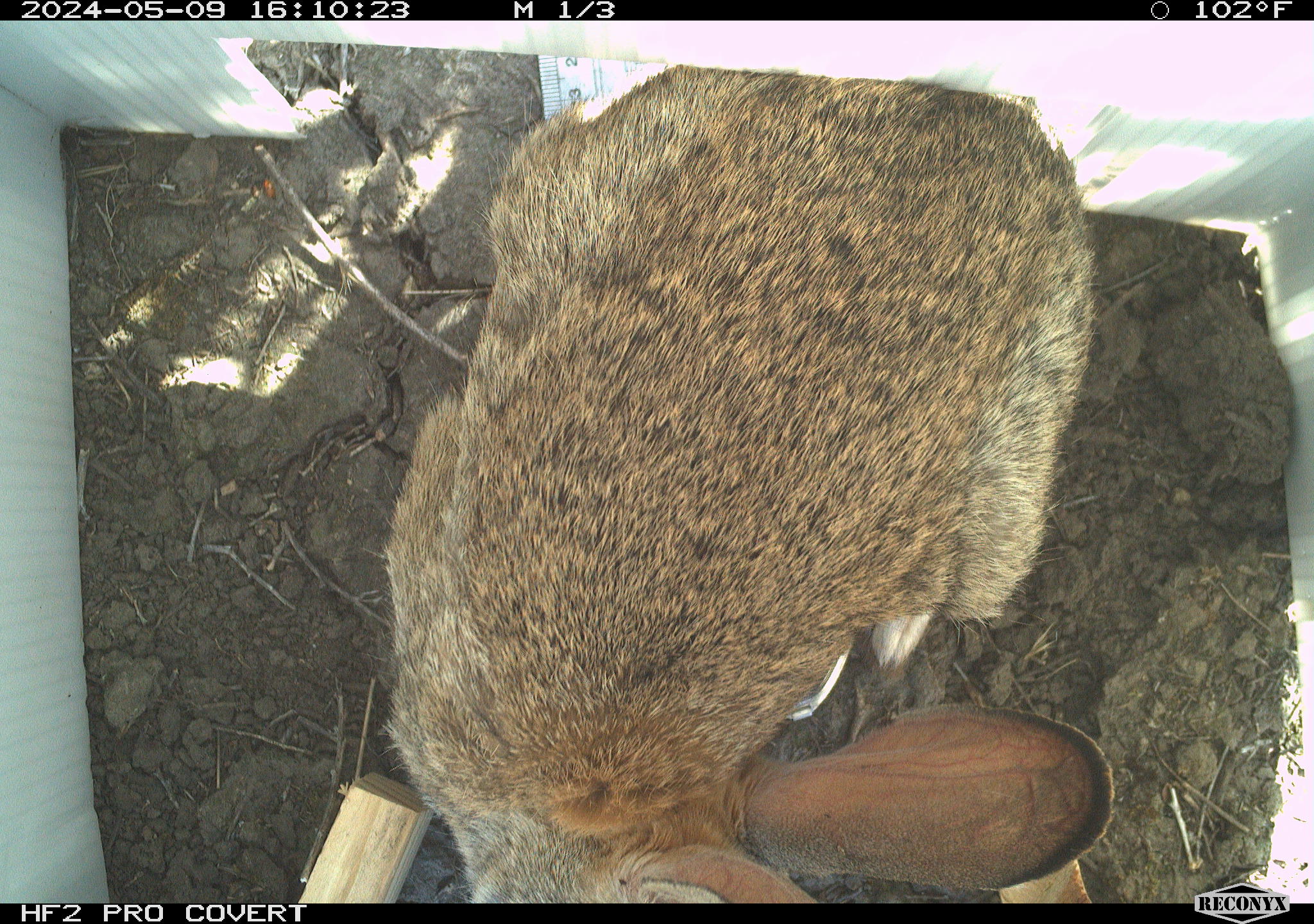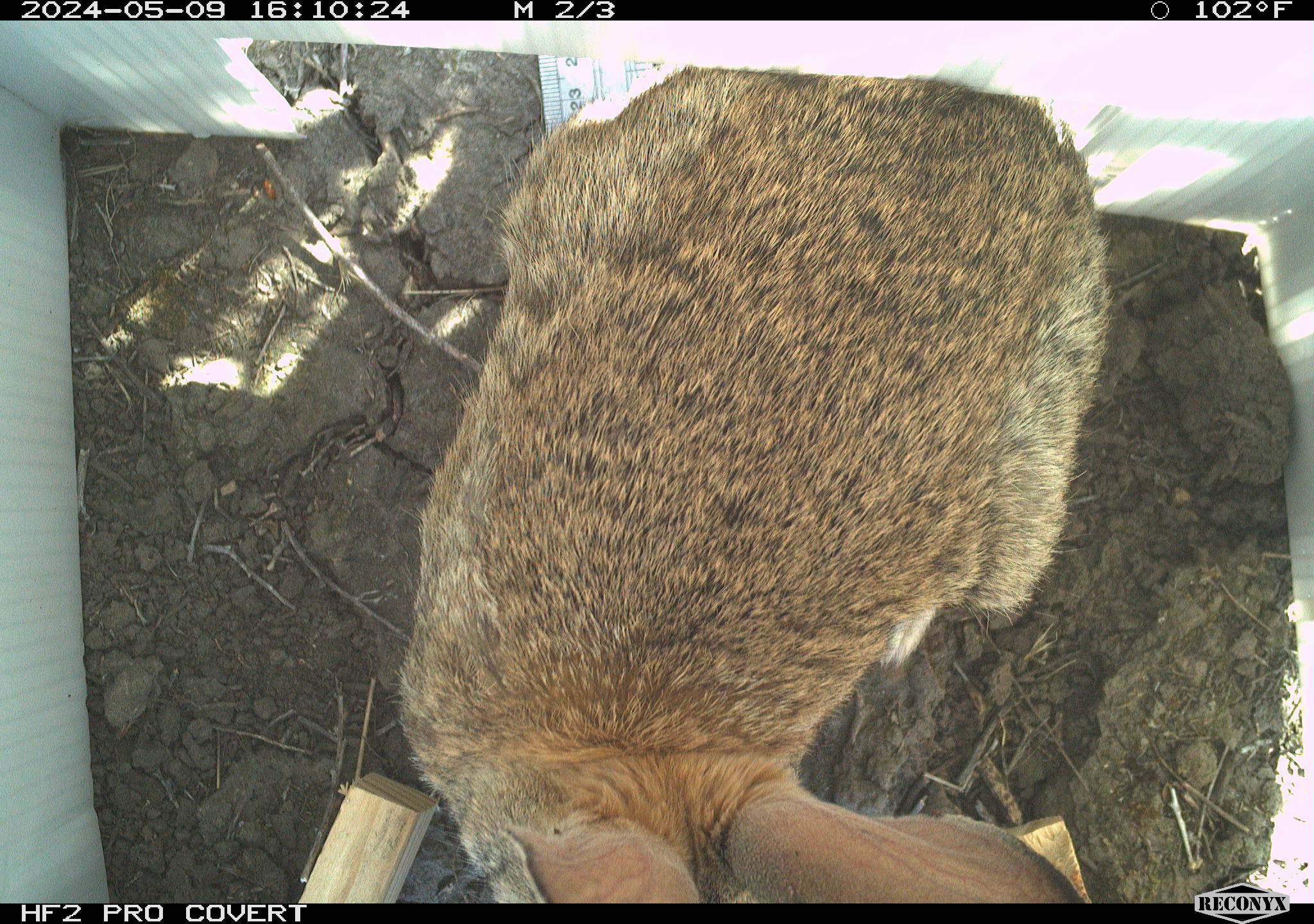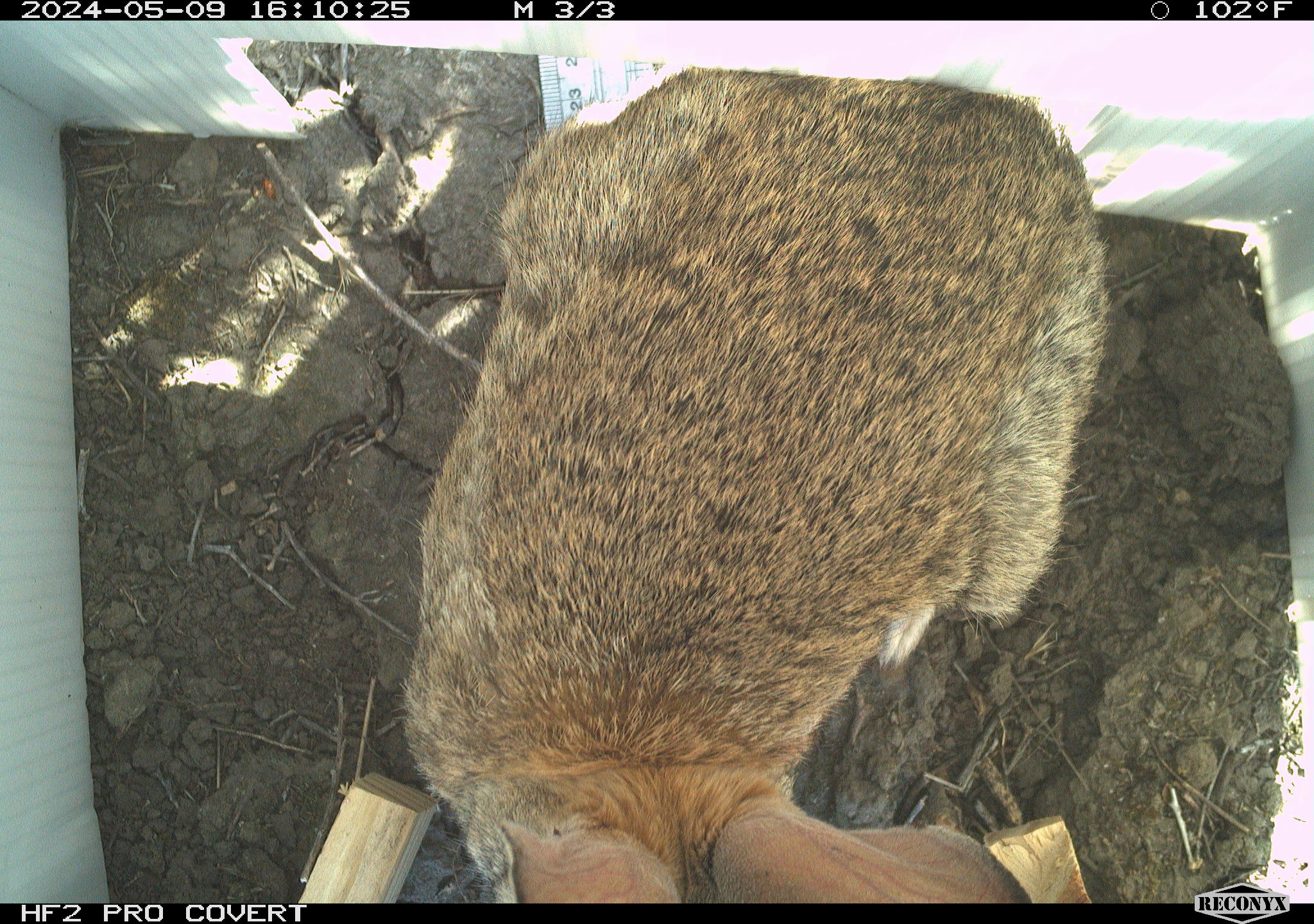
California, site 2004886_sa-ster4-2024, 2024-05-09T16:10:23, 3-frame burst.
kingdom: Animalia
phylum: Chordata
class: Mammalia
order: Lagomorpha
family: Leporidae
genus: Sylvilagus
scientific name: Sylvilagus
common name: cottontail rabbits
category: sylvilagus species